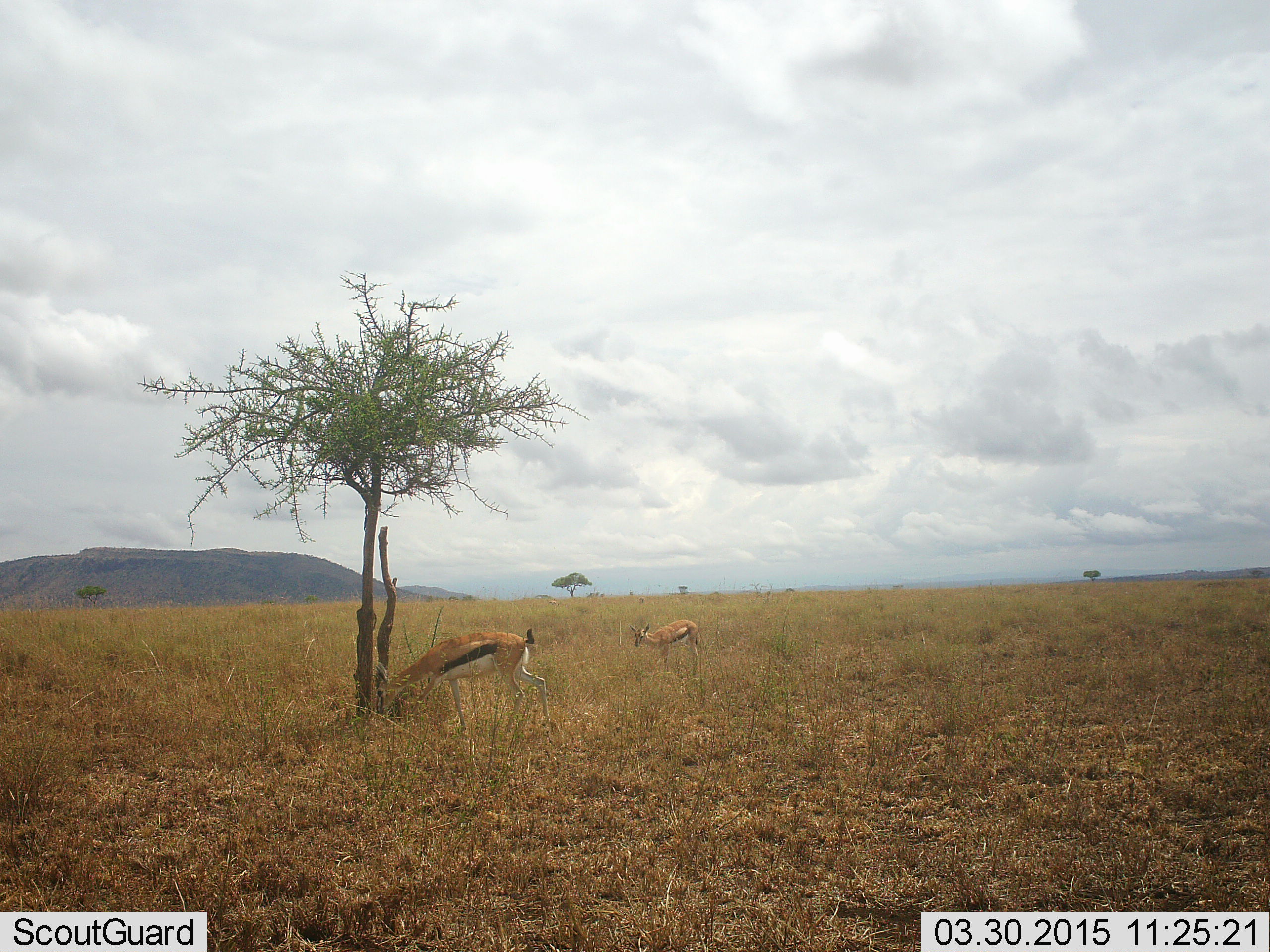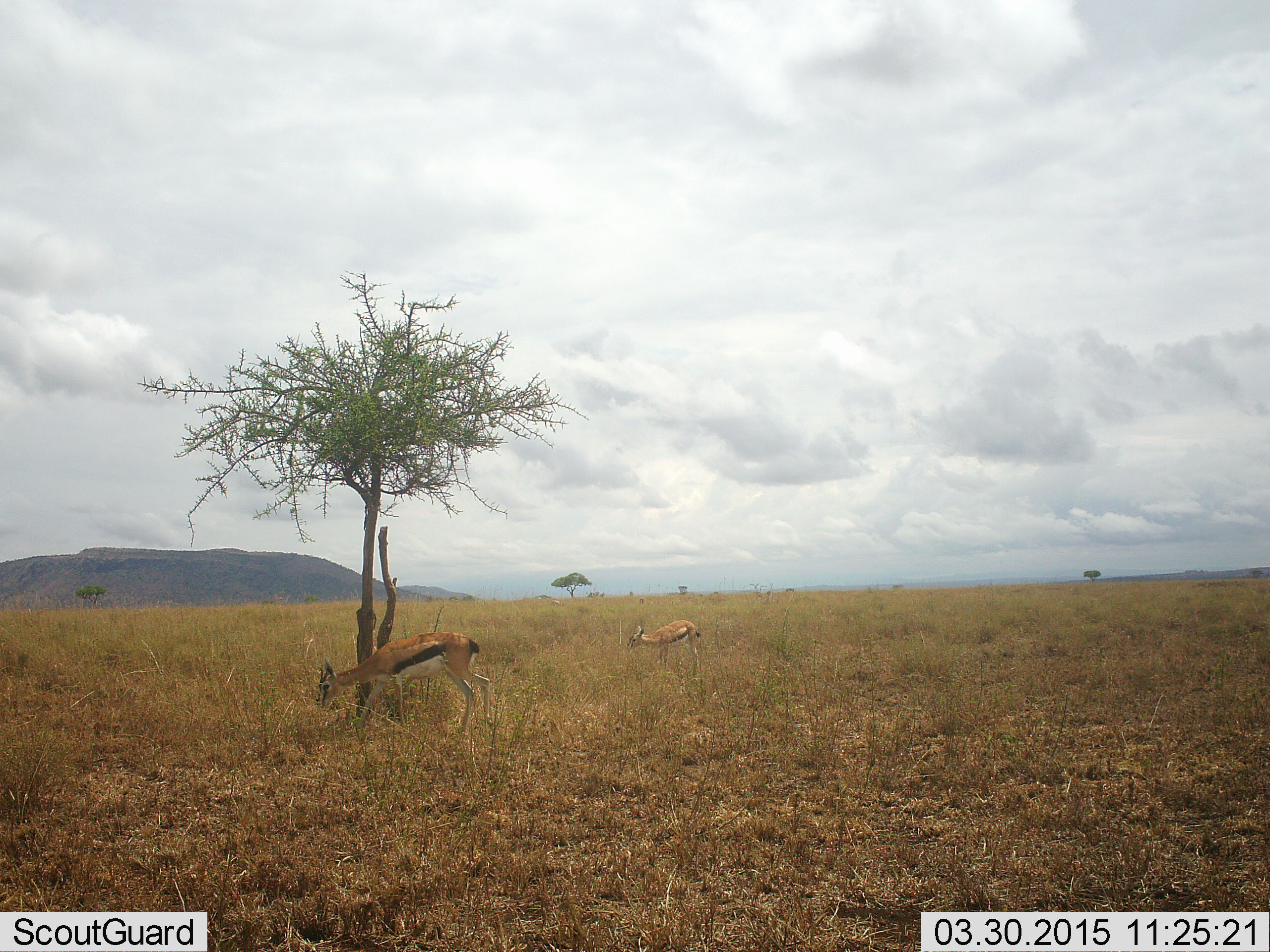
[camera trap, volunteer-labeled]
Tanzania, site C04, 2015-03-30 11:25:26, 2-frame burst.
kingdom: Animalia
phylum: Chordata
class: Mammalia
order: Artiodactyla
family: Bovidae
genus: Eudorcas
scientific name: Eudorcas thomsonii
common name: thomson's gazelle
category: gazellethomsons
Gazellethomsons (thomson's gazelle) (Eudorcas thomsonii), count 2. Behavior (volunteer vote fractions): standing 30%, resting 0%, moving 20%, interacting 0%. Young present (vote fraction): 20%. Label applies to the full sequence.